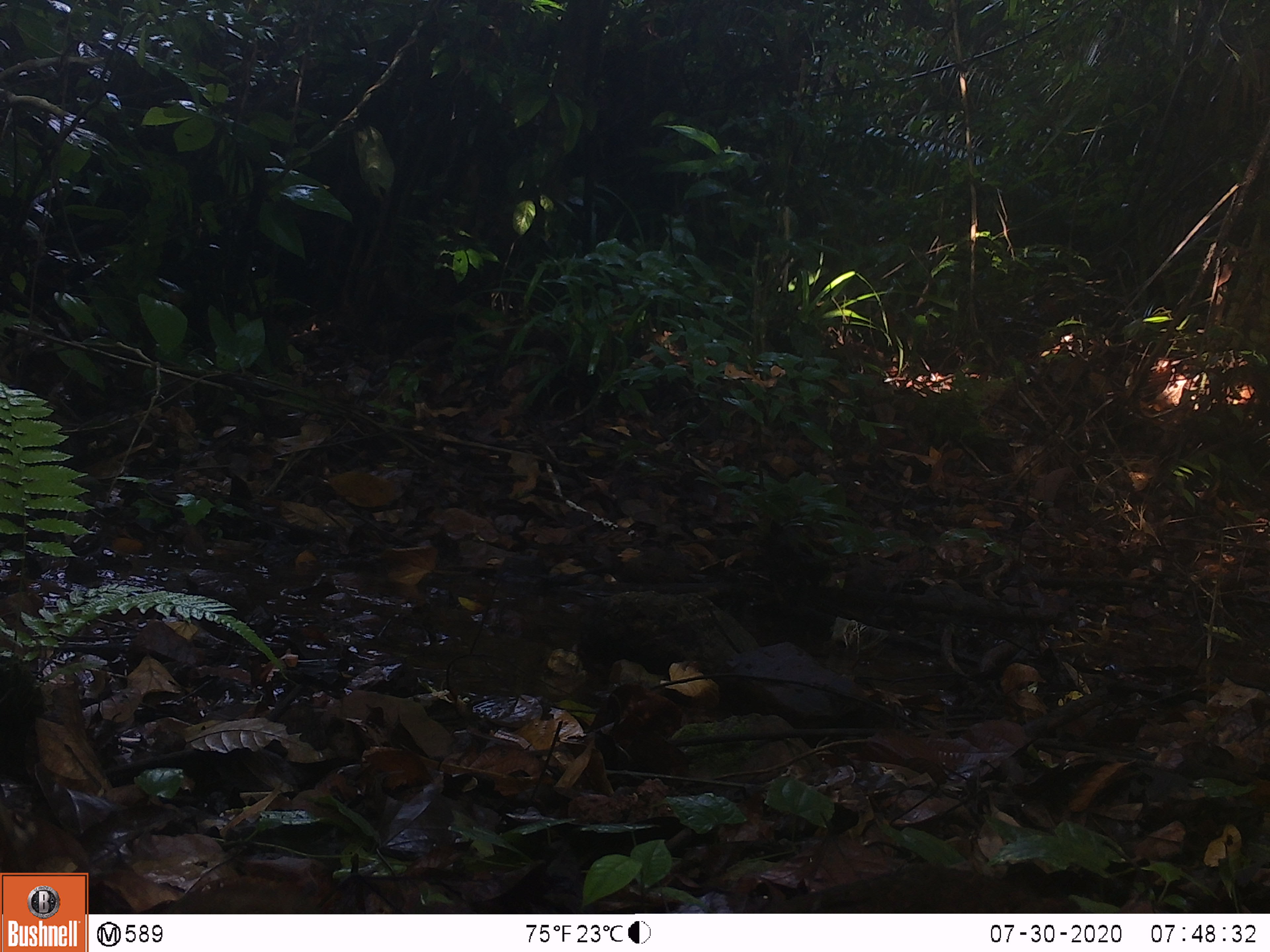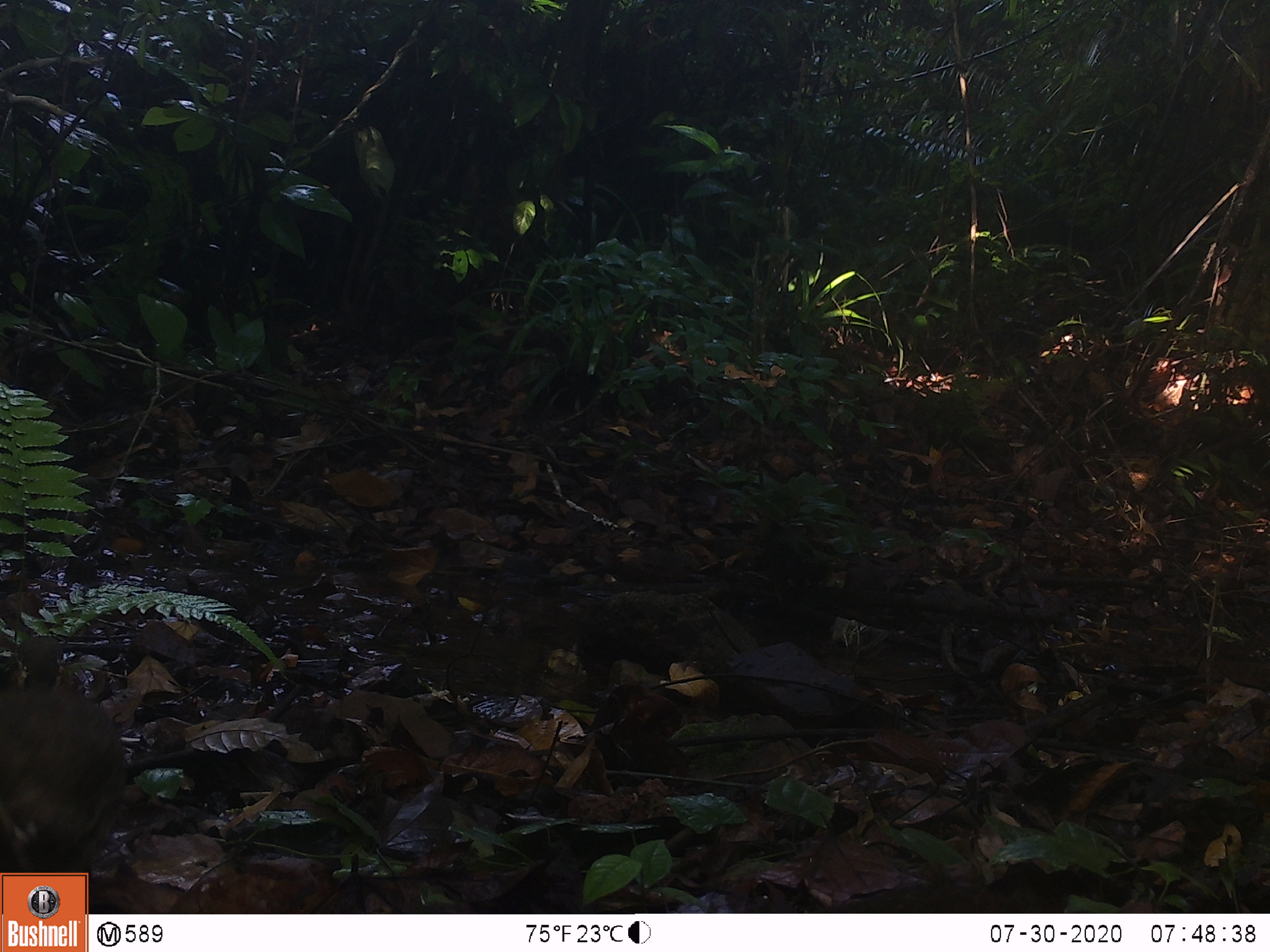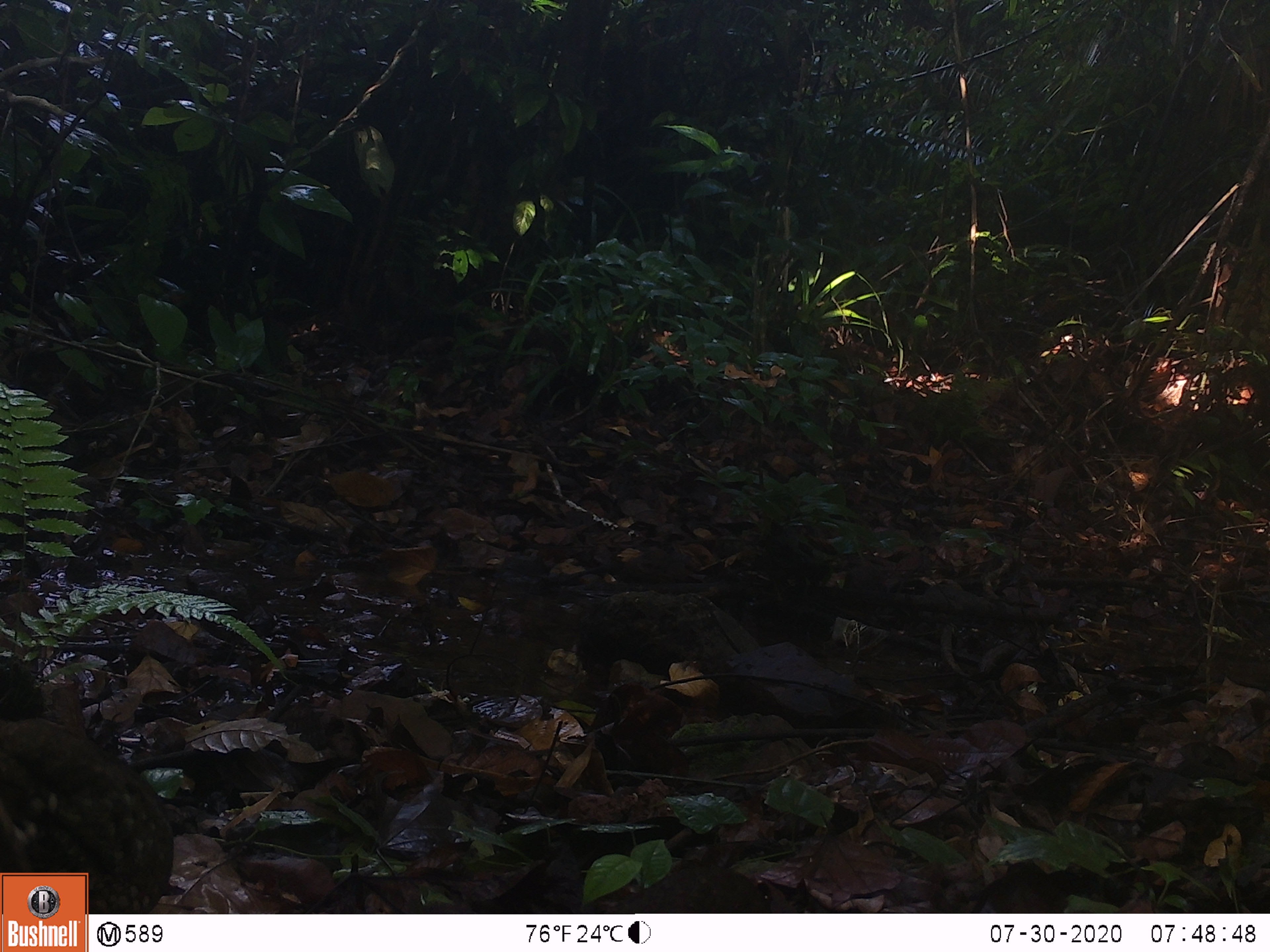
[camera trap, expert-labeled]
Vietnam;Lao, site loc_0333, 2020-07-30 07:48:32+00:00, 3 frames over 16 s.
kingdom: Animalia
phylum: Chordata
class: Aves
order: Galliformes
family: Phasianidae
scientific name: Phasianidae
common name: partridge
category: unidentified partridge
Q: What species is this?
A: Unidentified partridge (partridge) (Phasianidae).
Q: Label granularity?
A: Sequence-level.